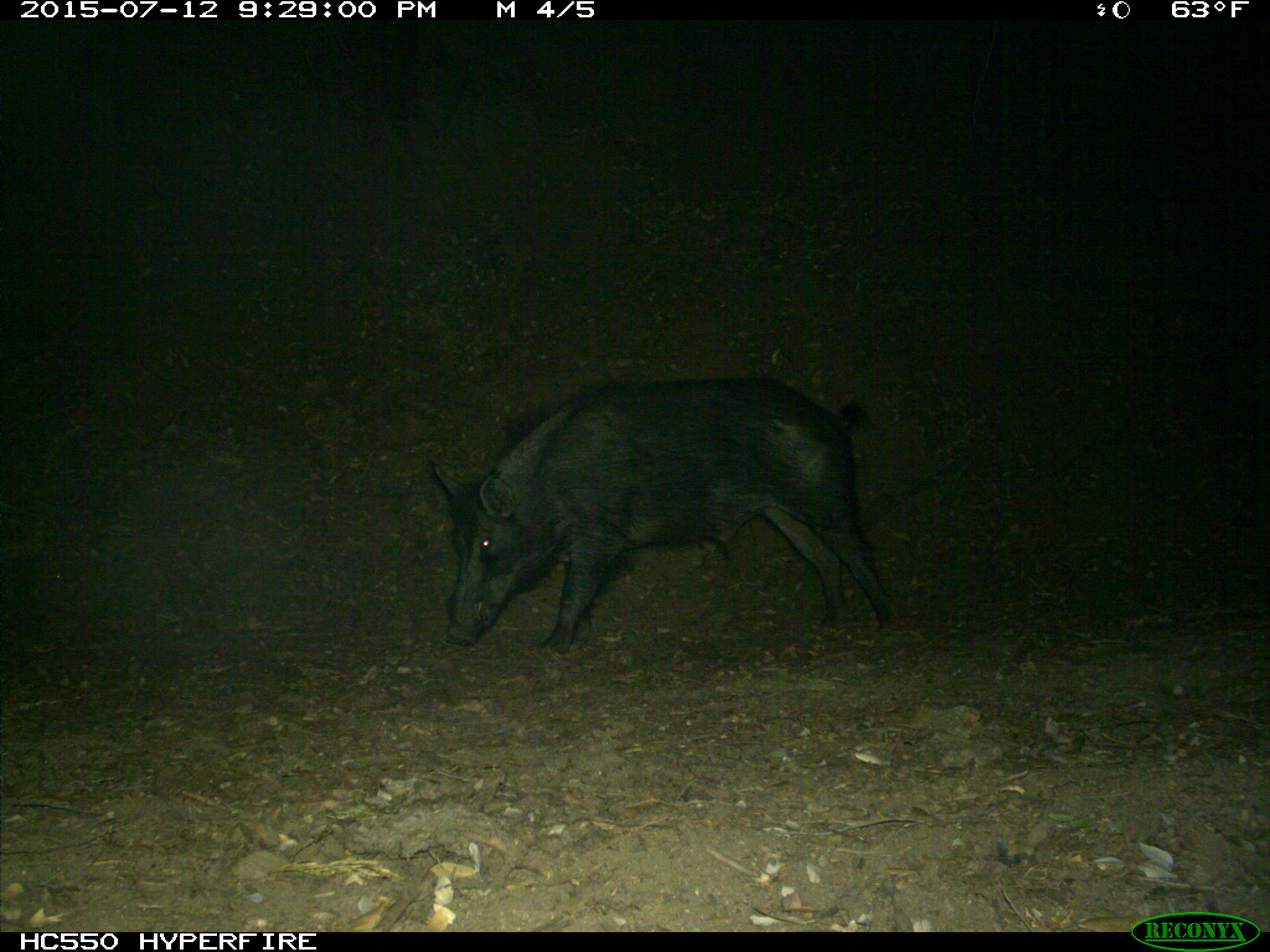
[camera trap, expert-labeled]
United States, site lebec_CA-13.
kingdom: Animalia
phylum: Chordata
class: Mammalia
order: Artiodactyla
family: Suidae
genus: Sus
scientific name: Sus scrofa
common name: wild boar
Sus scrofa (wild boar).